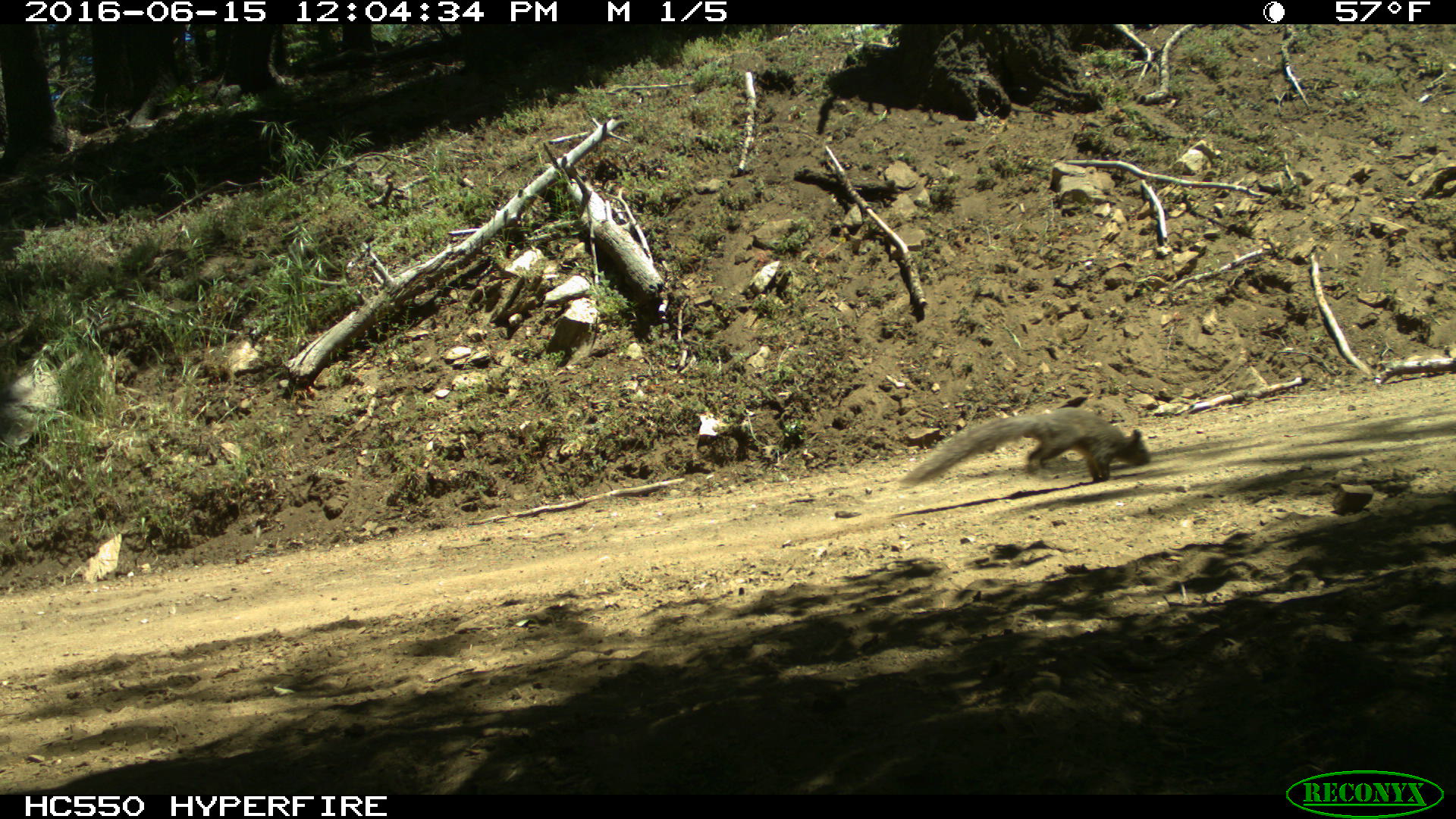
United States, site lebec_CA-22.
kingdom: Animalia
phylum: Chordata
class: Mammalia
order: Rodentia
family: Sciuridae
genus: Sciurus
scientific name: Sciurus carolinensis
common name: eastern gray squirrel